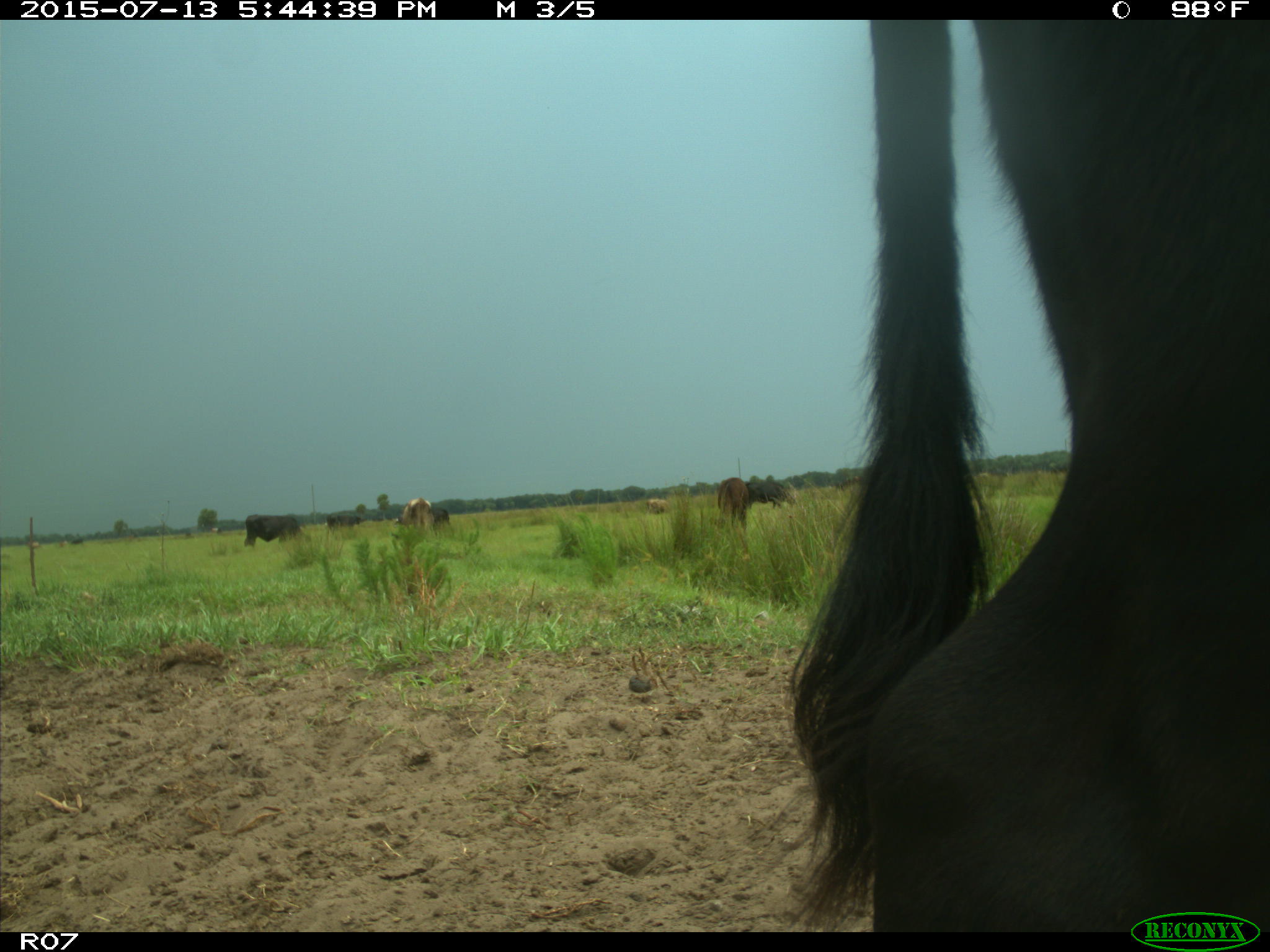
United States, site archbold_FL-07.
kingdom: Animalia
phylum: Chordata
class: Mammalia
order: Artiodactyla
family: Bovidae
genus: Bos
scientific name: Bos taurus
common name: domestic cow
Bos taurus (domestic cow).